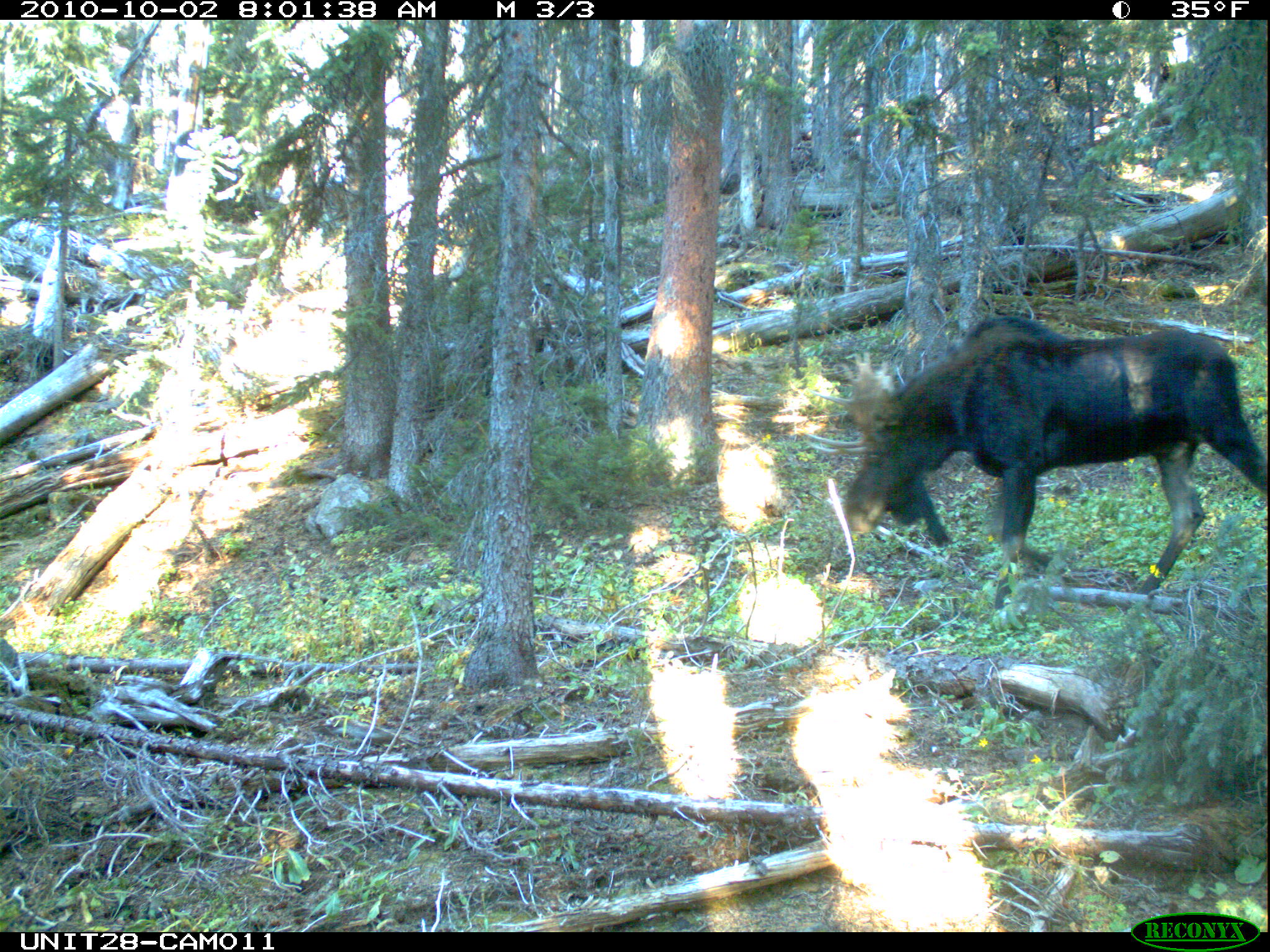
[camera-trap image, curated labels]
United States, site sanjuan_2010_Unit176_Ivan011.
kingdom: Animalia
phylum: Chordata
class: Mammalia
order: Artiodactyla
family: Cervidae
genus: Alces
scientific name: Alces alces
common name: moose